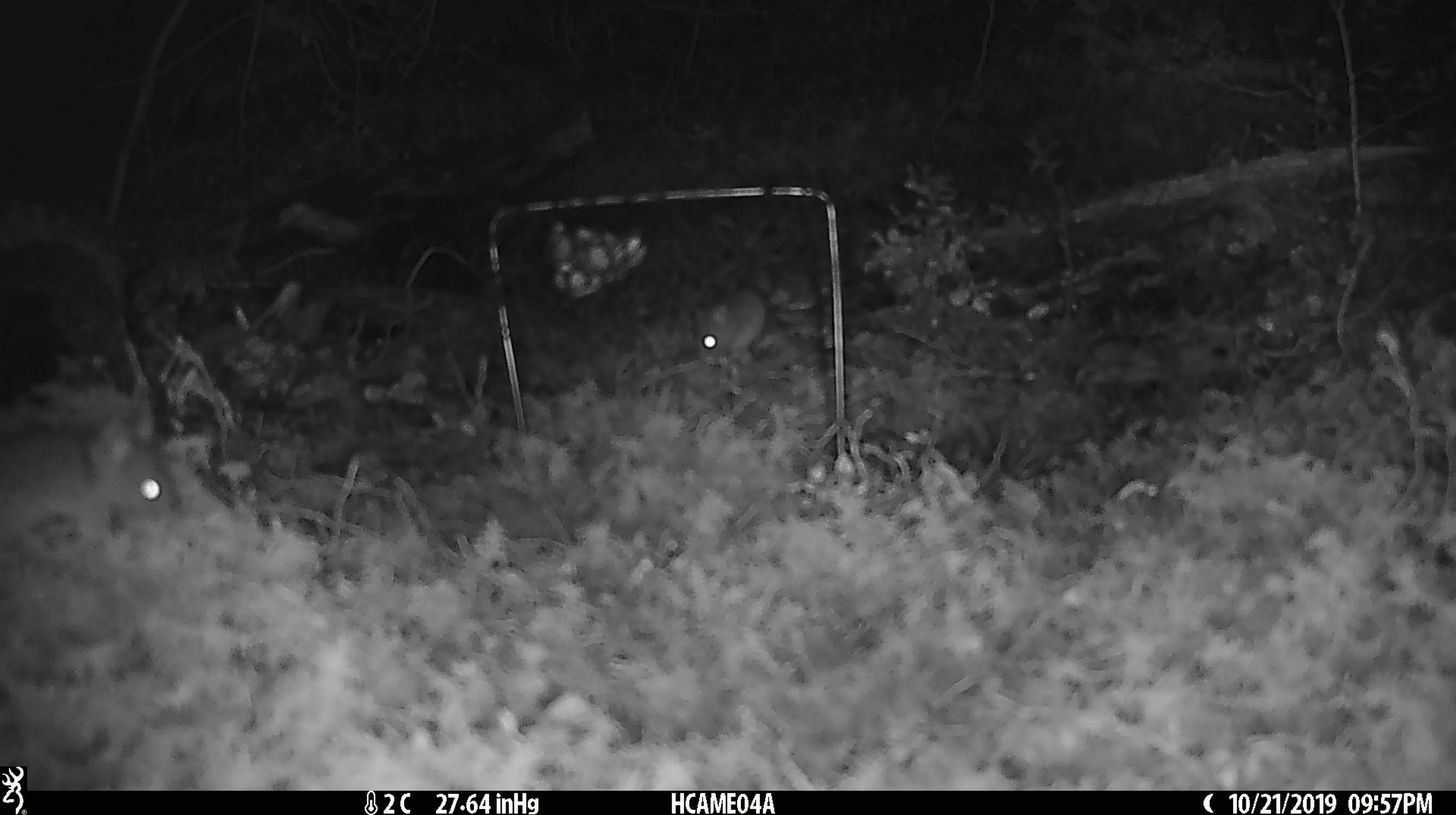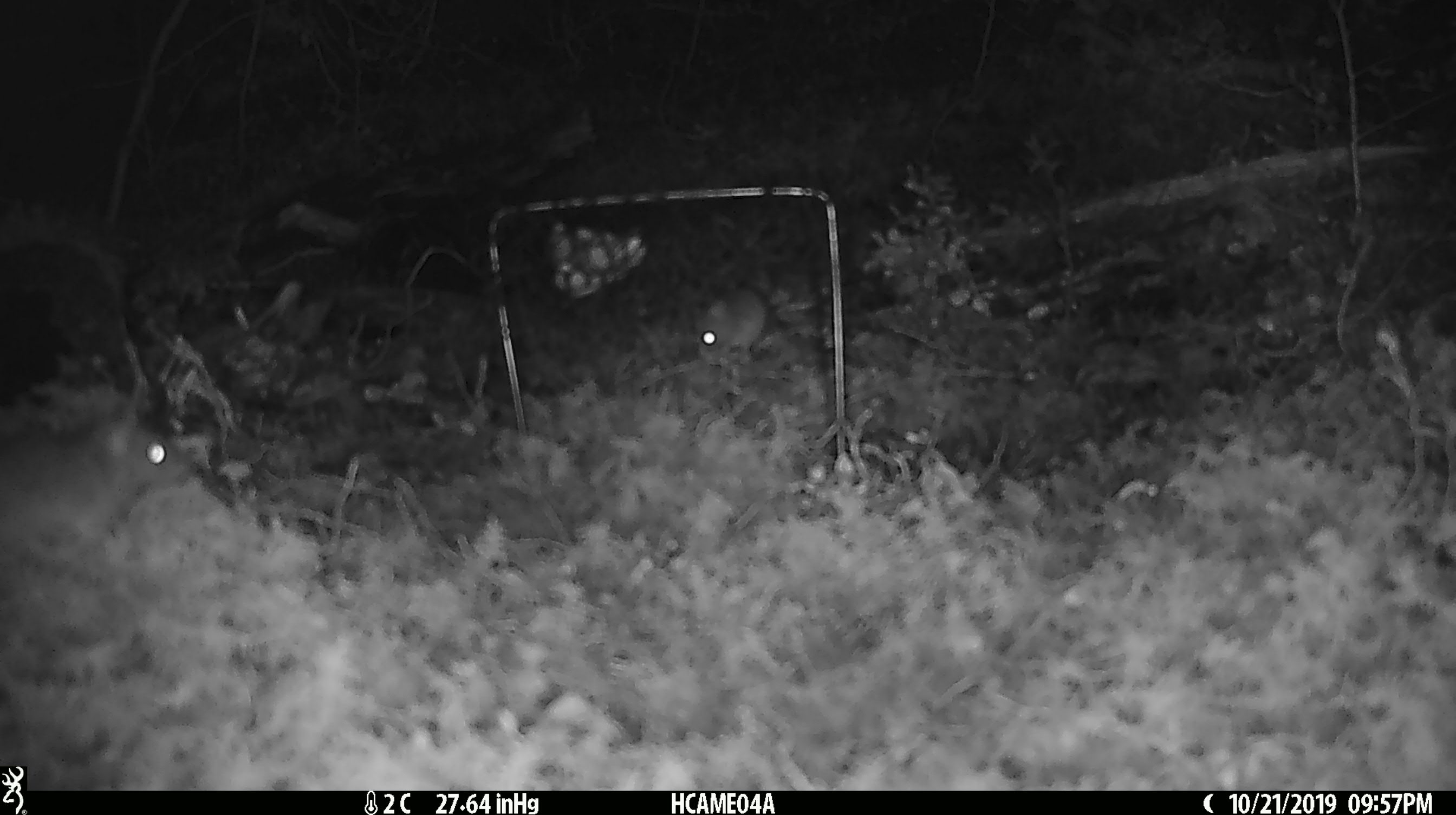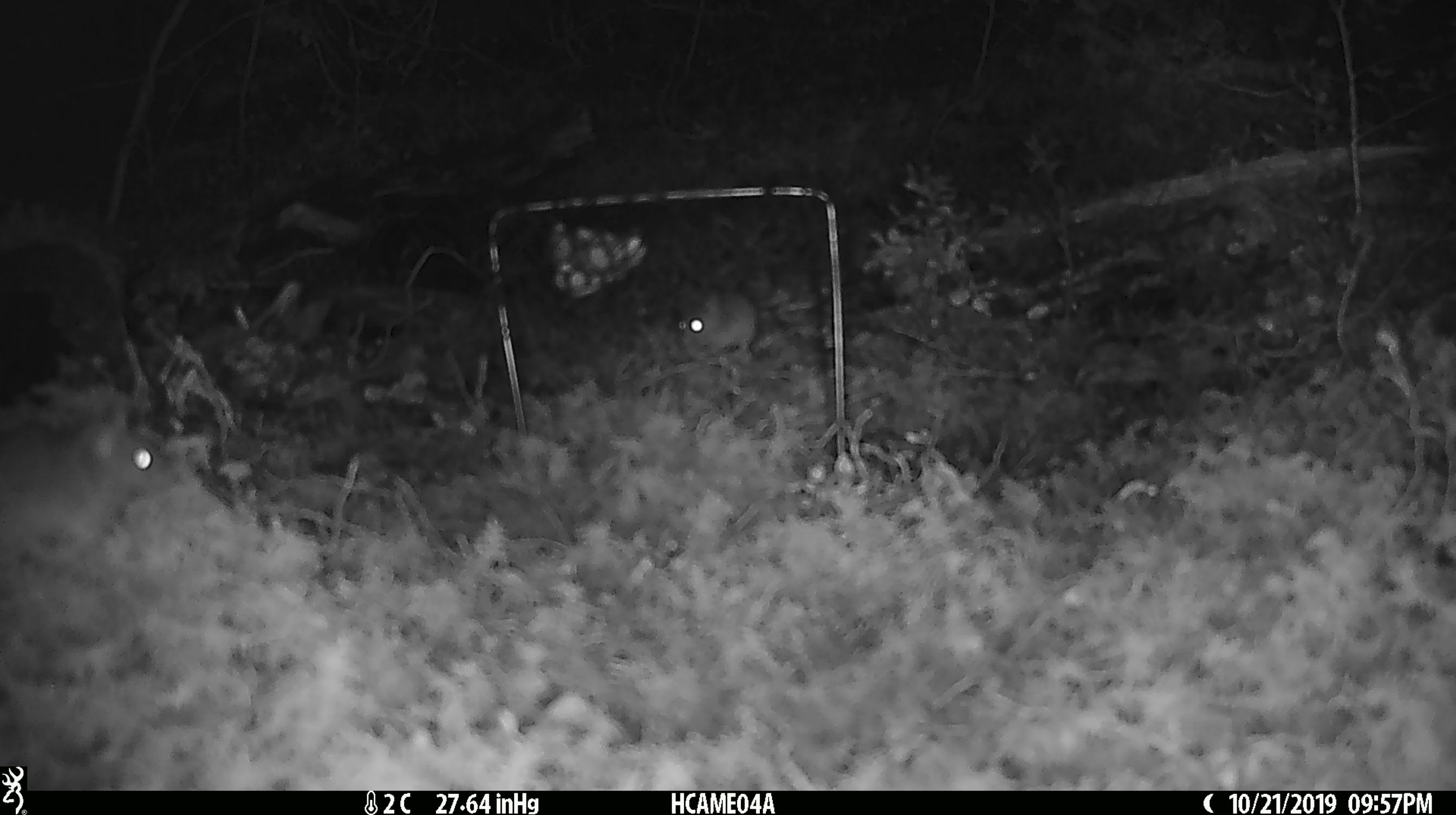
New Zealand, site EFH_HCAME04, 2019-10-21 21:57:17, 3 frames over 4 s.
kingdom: Animalia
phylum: Chordata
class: Mammalia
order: Rodentia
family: Muridae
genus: Mus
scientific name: Mus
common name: mouse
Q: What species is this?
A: Mouse (Mus).